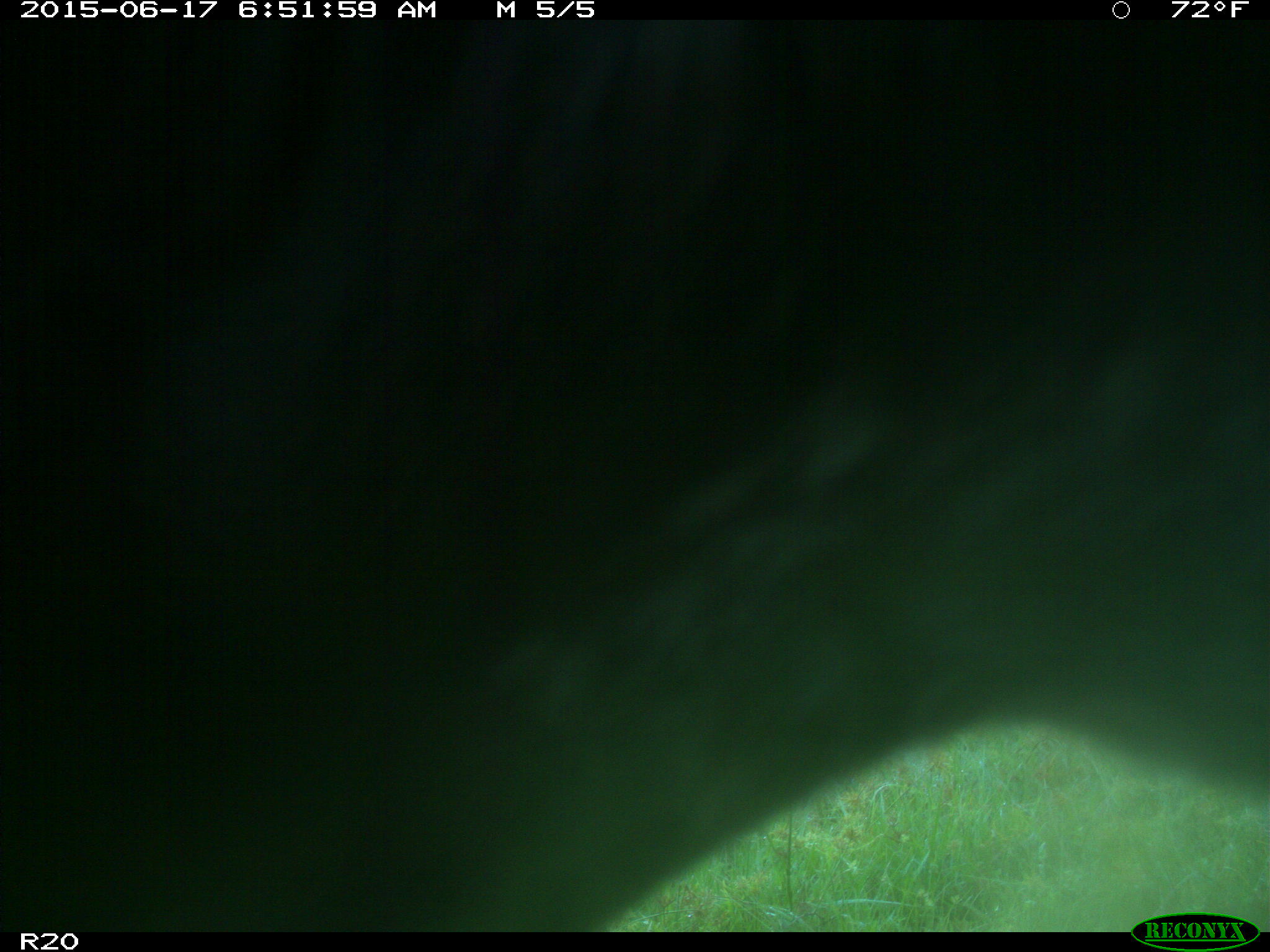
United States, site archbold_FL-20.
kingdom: Animalia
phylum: Chordata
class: Mammalia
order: Artiodactyla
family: Bovidae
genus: Bos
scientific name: Bos taurus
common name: domestic cow